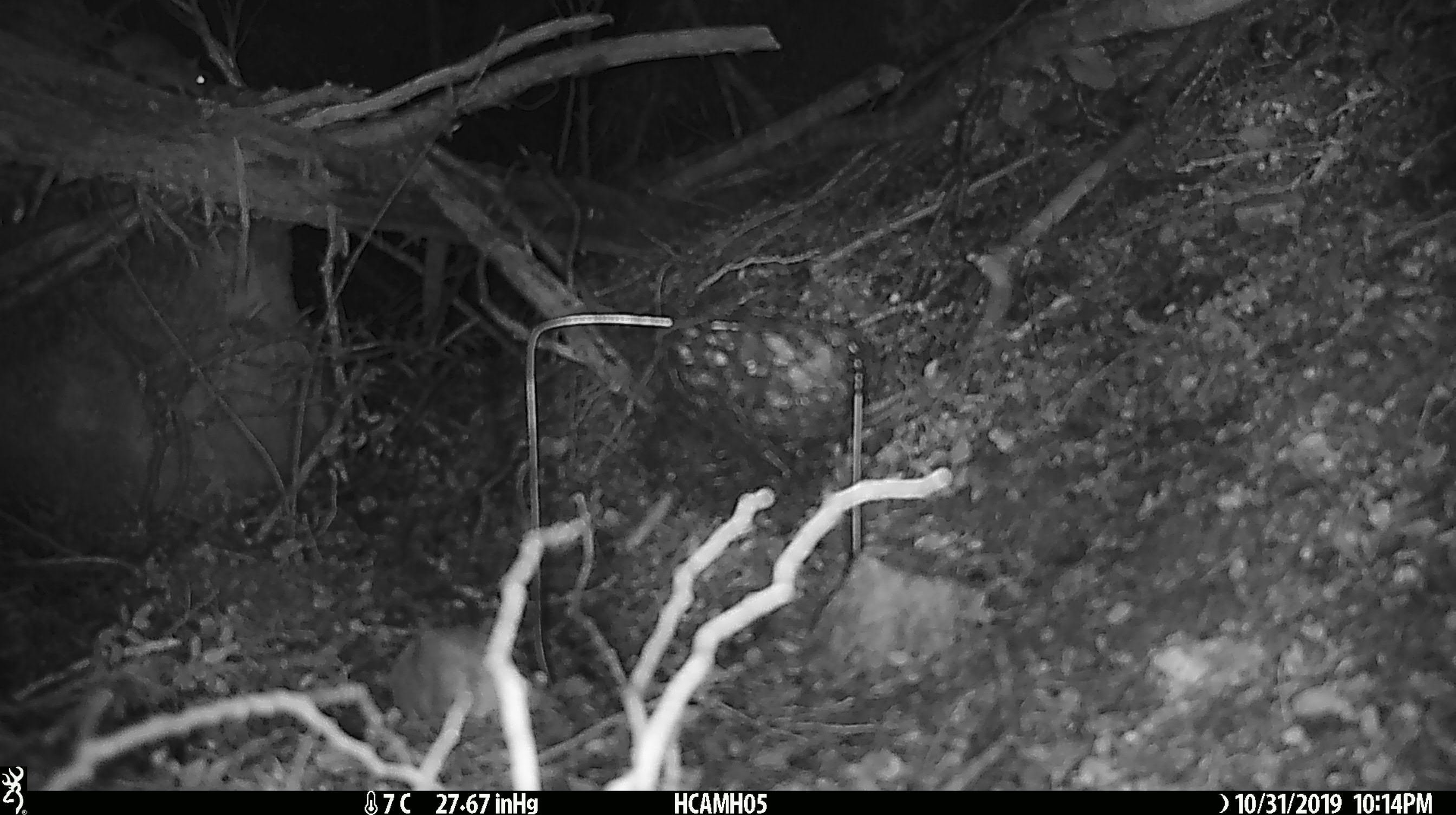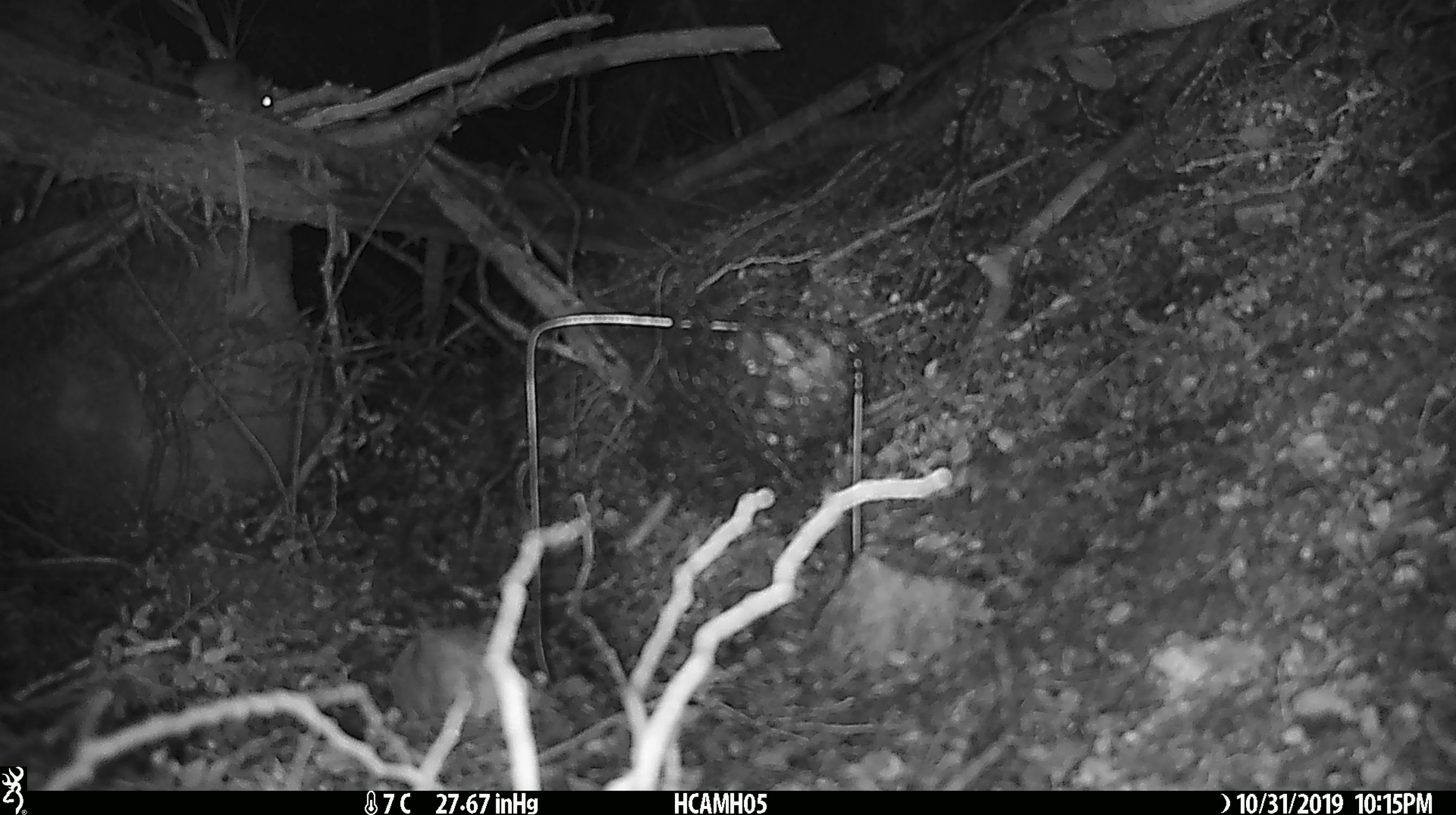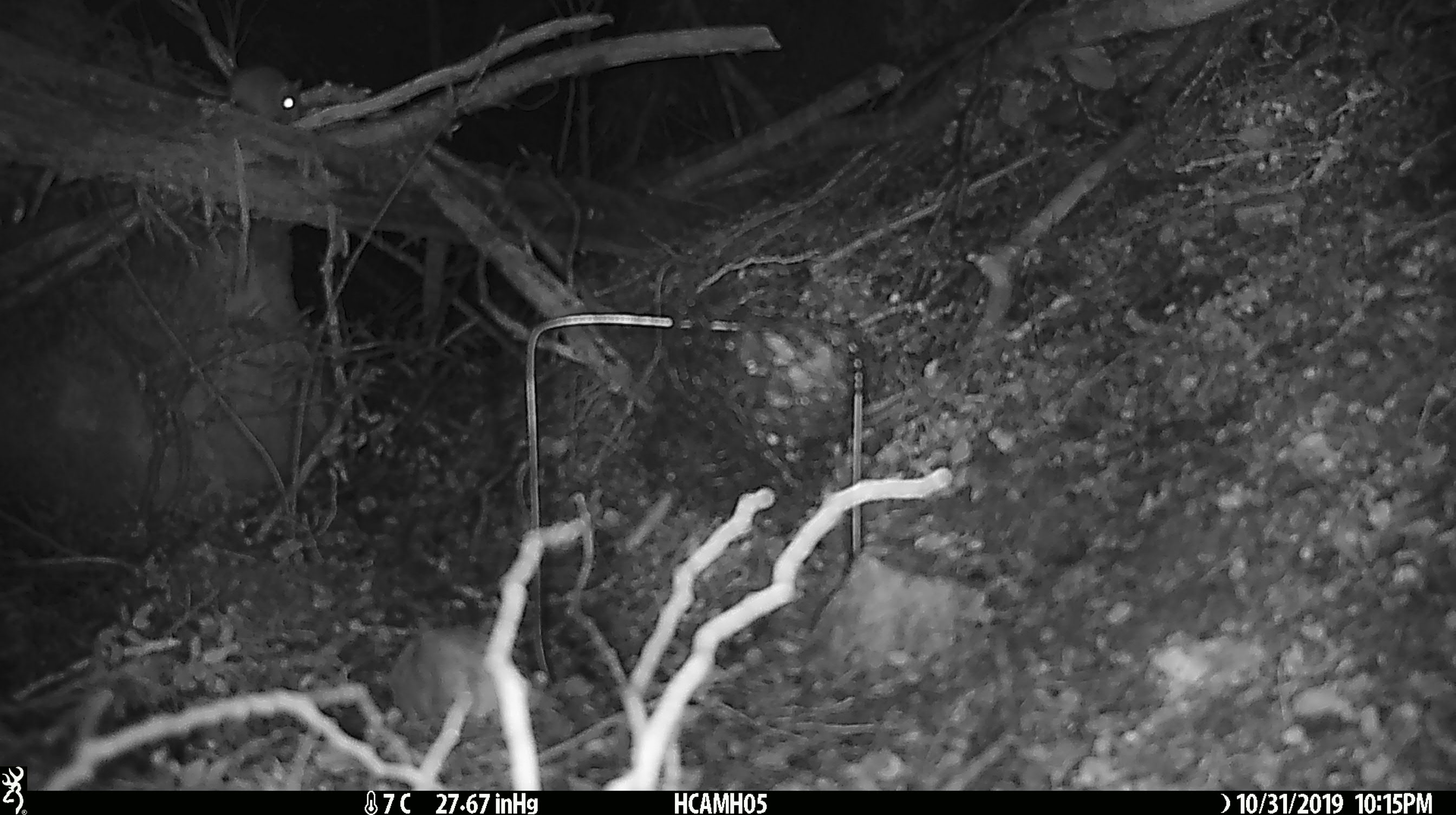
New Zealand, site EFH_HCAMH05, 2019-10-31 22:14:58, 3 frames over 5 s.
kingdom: Animalia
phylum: Chordata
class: Mammalia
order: Rodentia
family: Muridae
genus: Mus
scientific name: Mus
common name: mouse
Mouse (Mus).